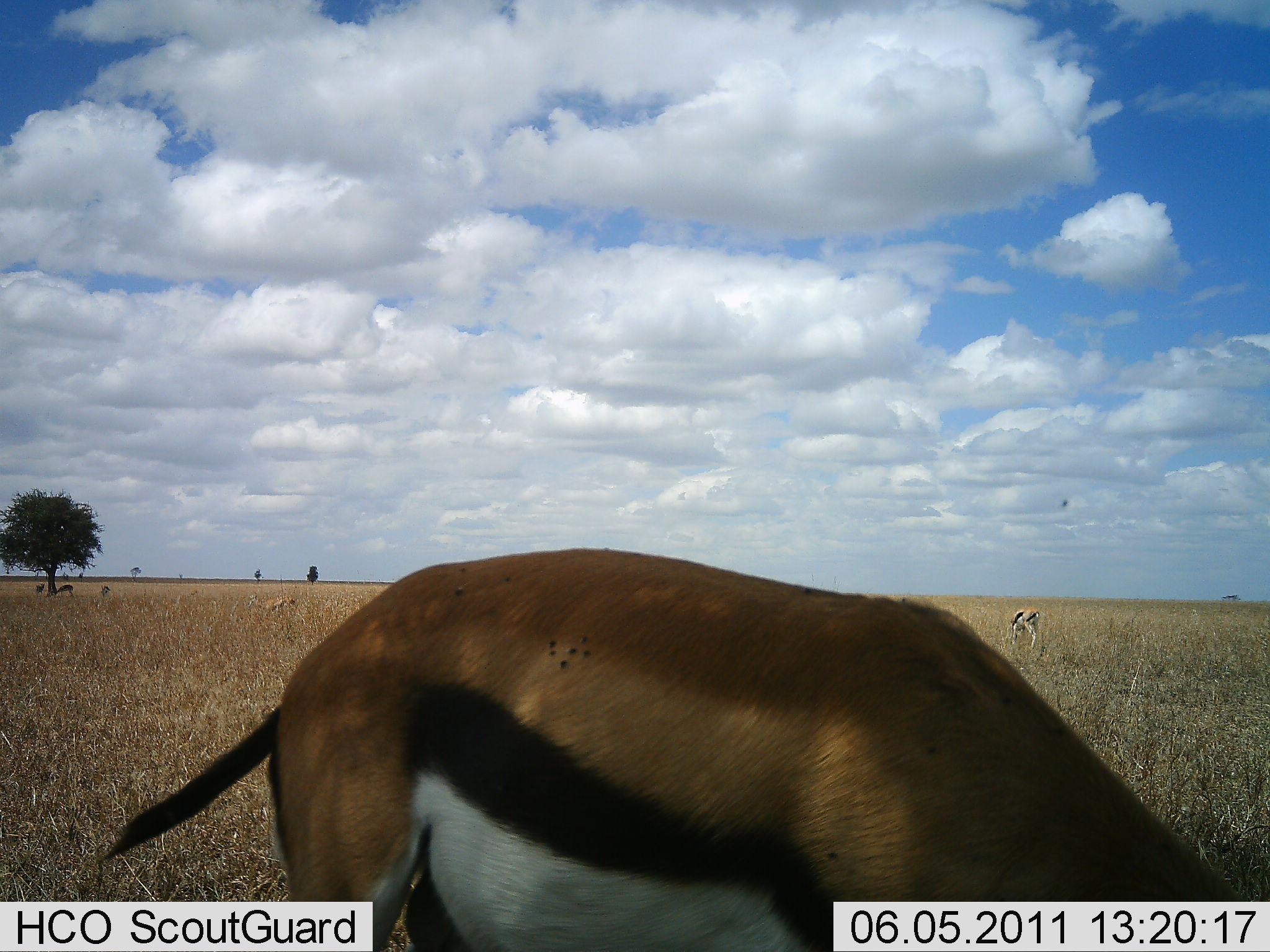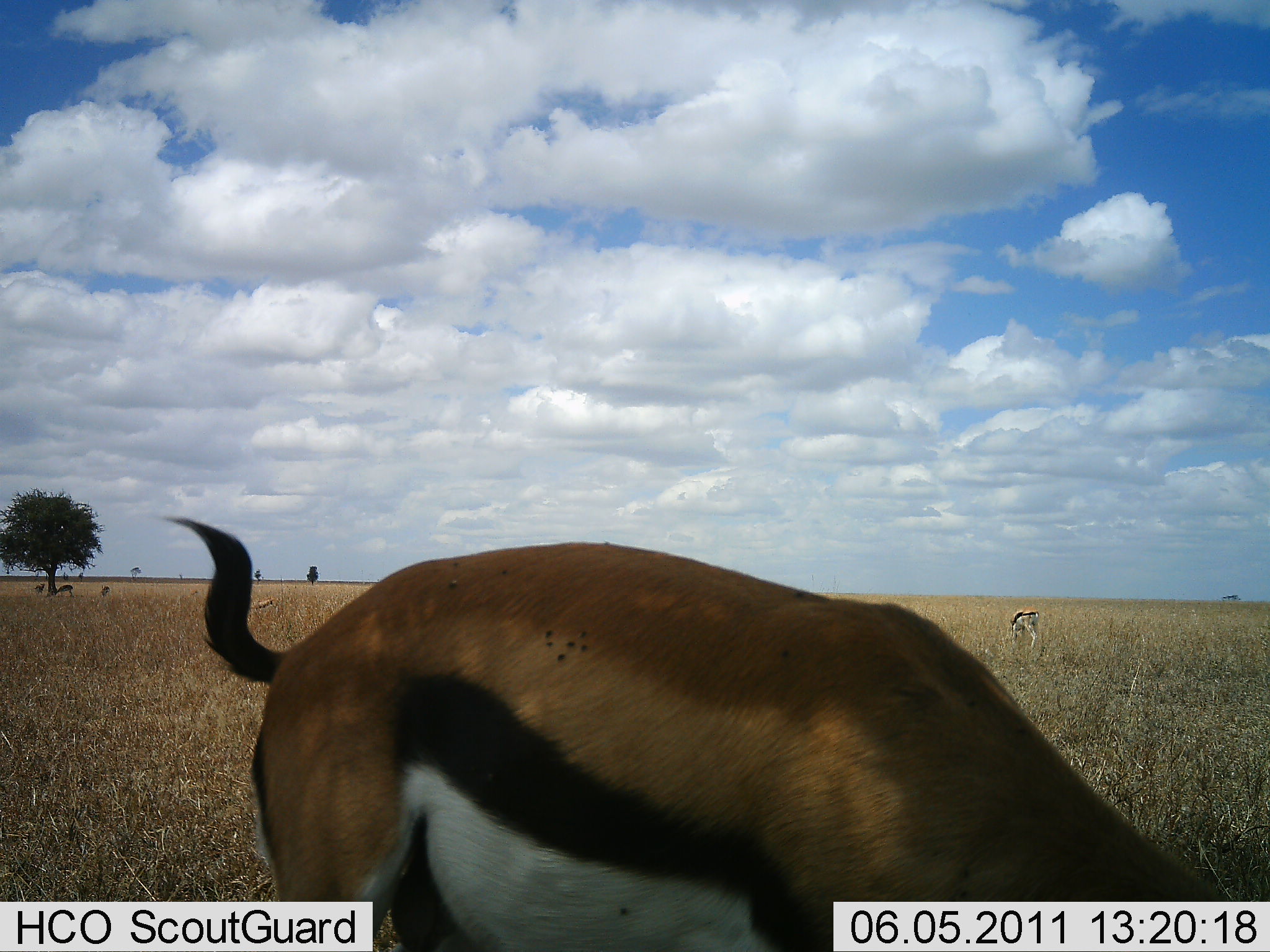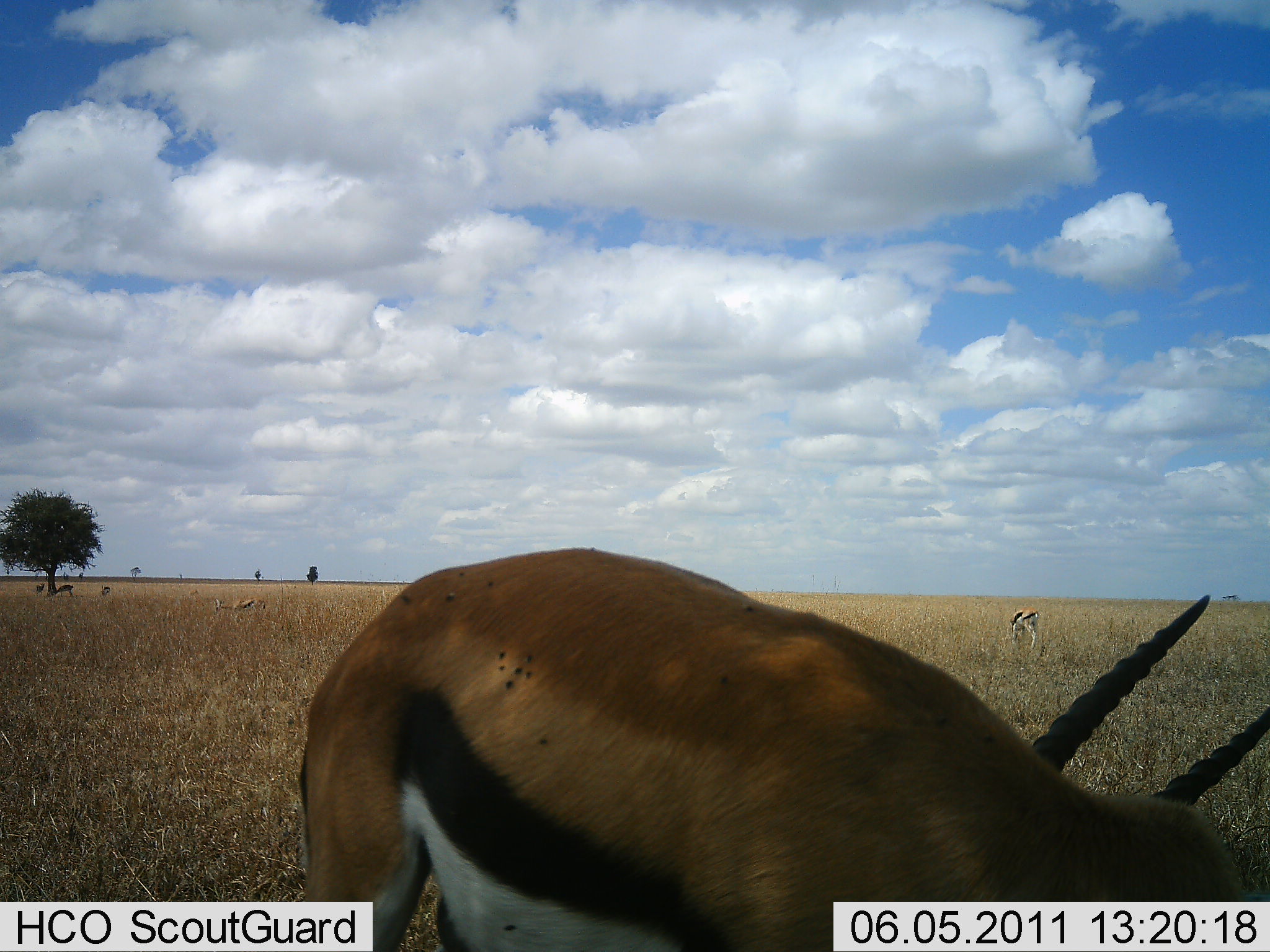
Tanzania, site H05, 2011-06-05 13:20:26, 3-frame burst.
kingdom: Animalia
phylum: Chordata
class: Mammalia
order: Artiodactyla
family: Bovidae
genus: Eudorcas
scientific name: Eudorcas thomsonii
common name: thomson's gazelle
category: gazellethomsons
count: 3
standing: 70%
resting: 10%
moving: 30%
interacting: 0%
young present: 0%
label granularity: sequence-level